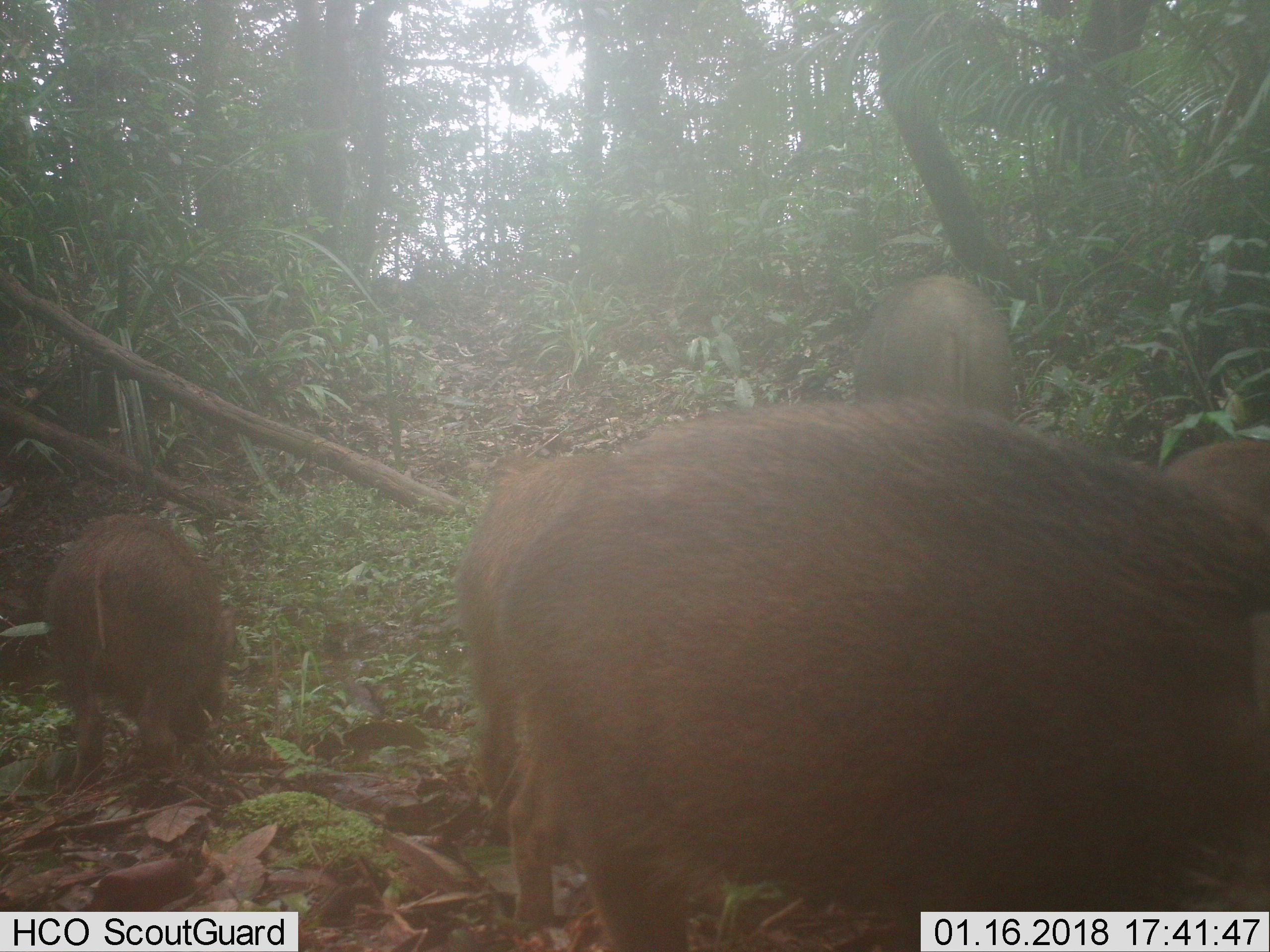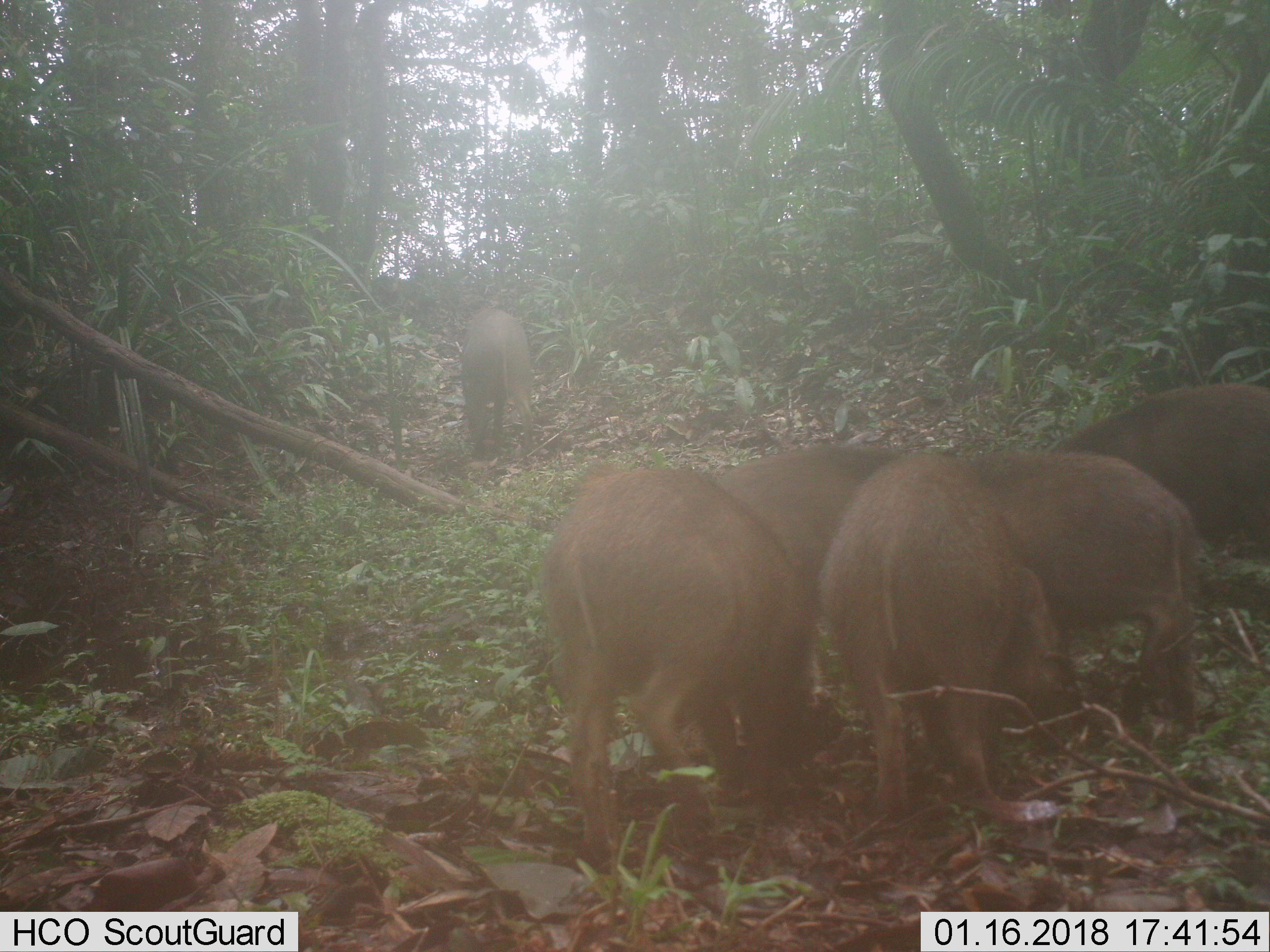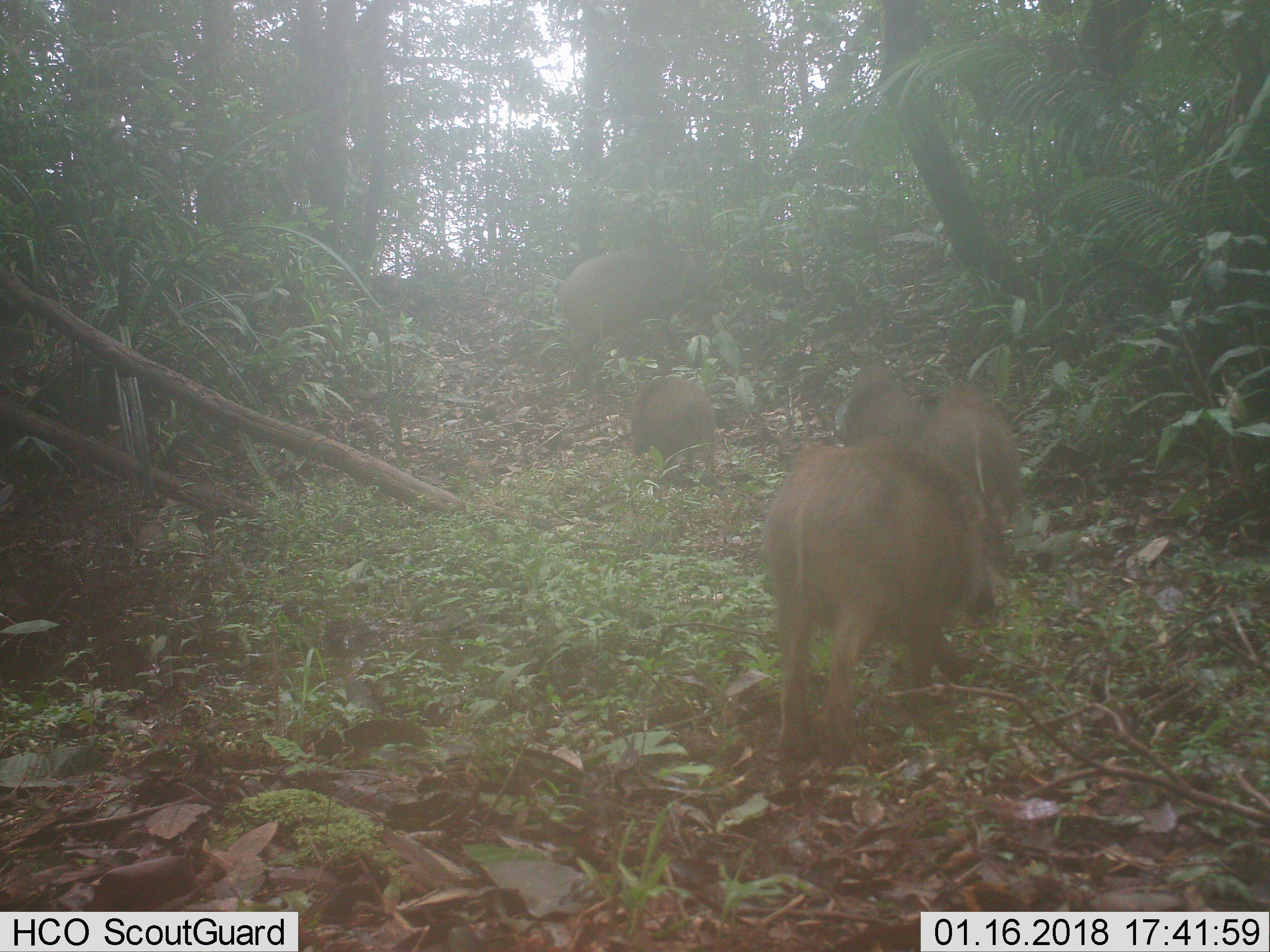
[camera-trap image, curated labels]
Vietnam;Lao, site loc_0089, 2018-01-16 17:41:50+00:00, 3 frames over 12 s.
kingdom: Animalia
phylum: Chordata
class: Mammalia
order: Artiodactyla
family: Suidae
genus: Sus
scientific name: Sus scrofa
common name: eurasian wild pig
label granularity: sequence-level